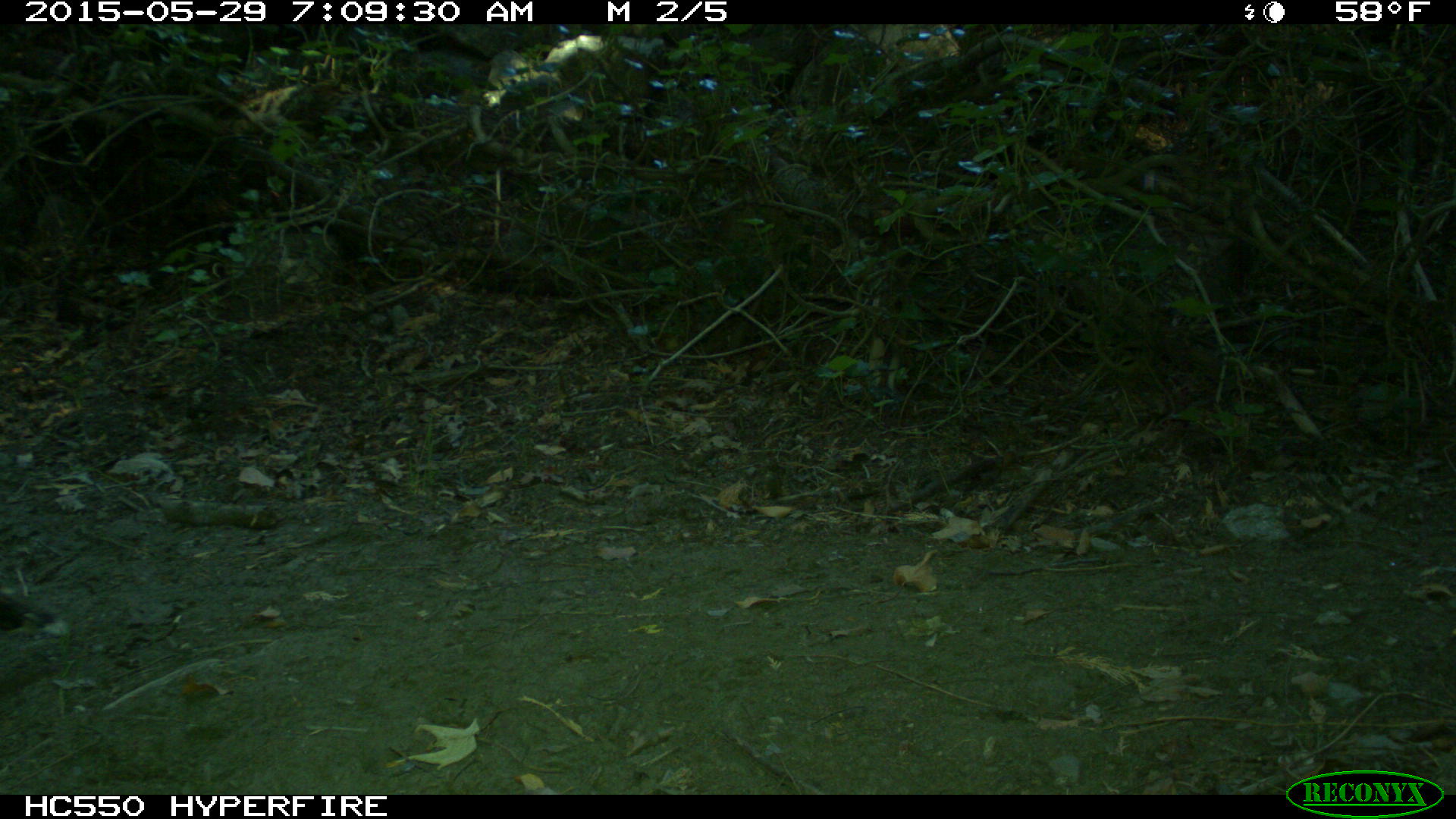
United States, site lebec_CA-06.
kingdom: Animalia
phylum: Chordata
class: Aves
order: Galliformes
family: Phasianidae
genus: Meleagris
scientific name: Meleagris gallopavo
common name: wild turkey